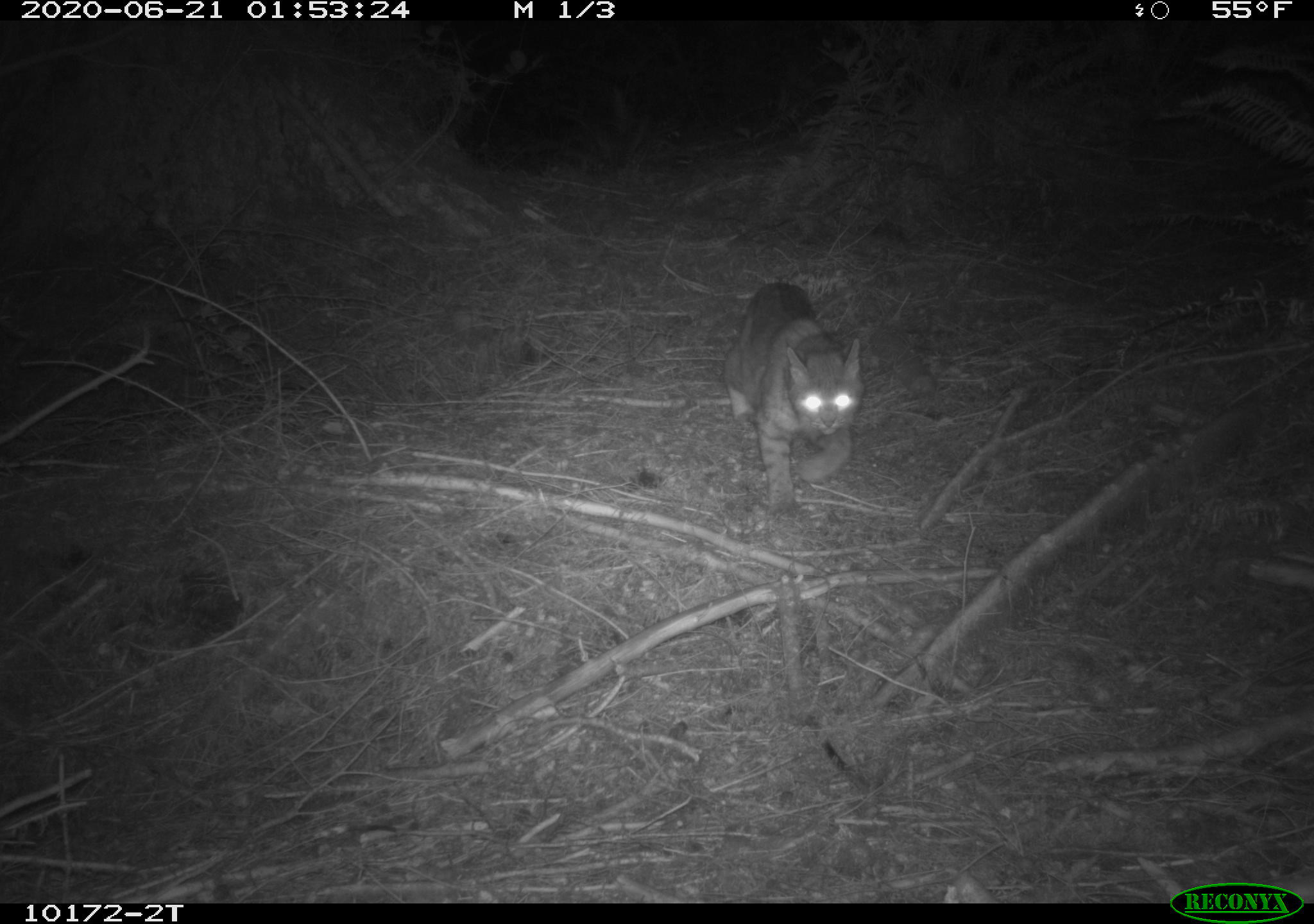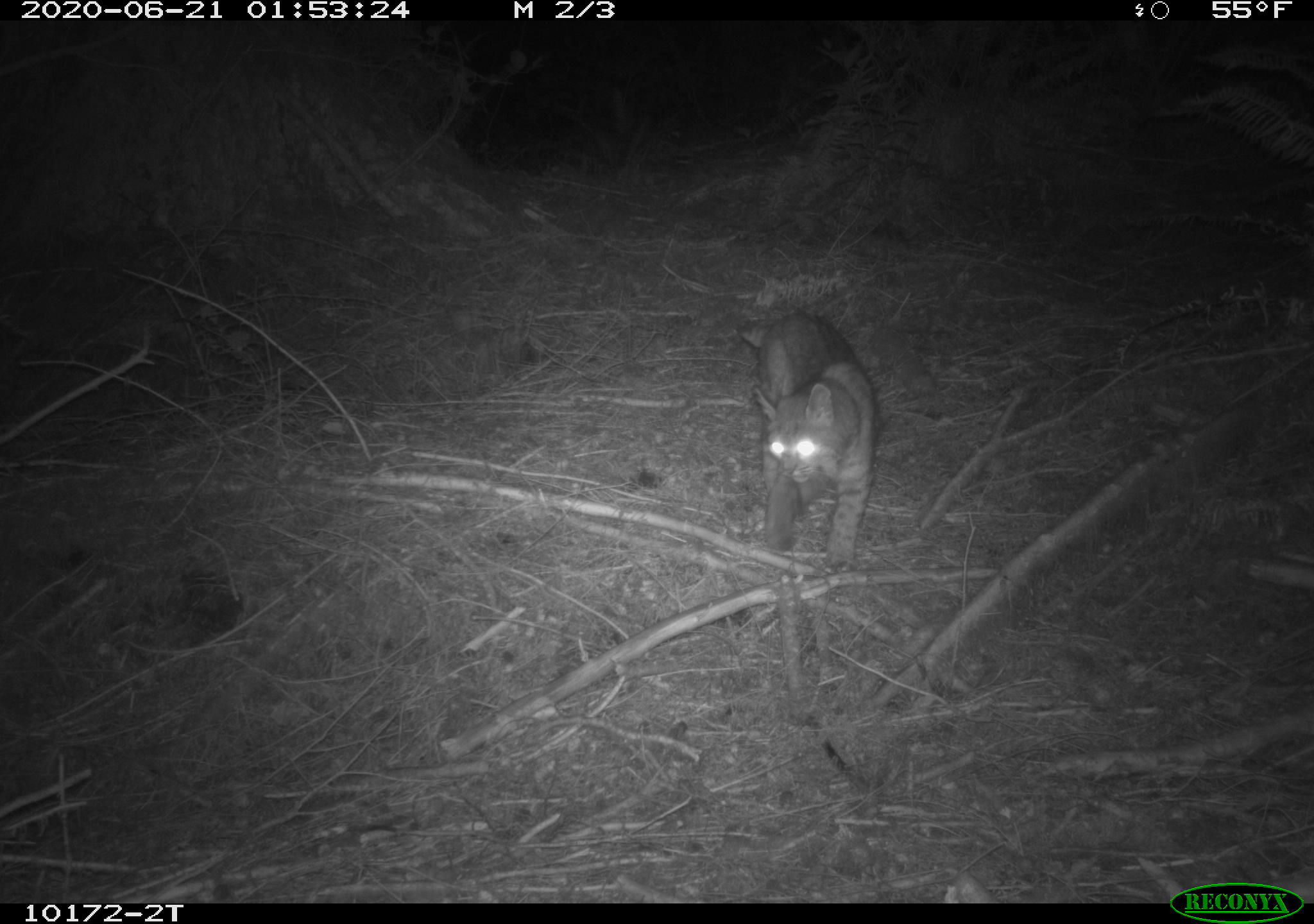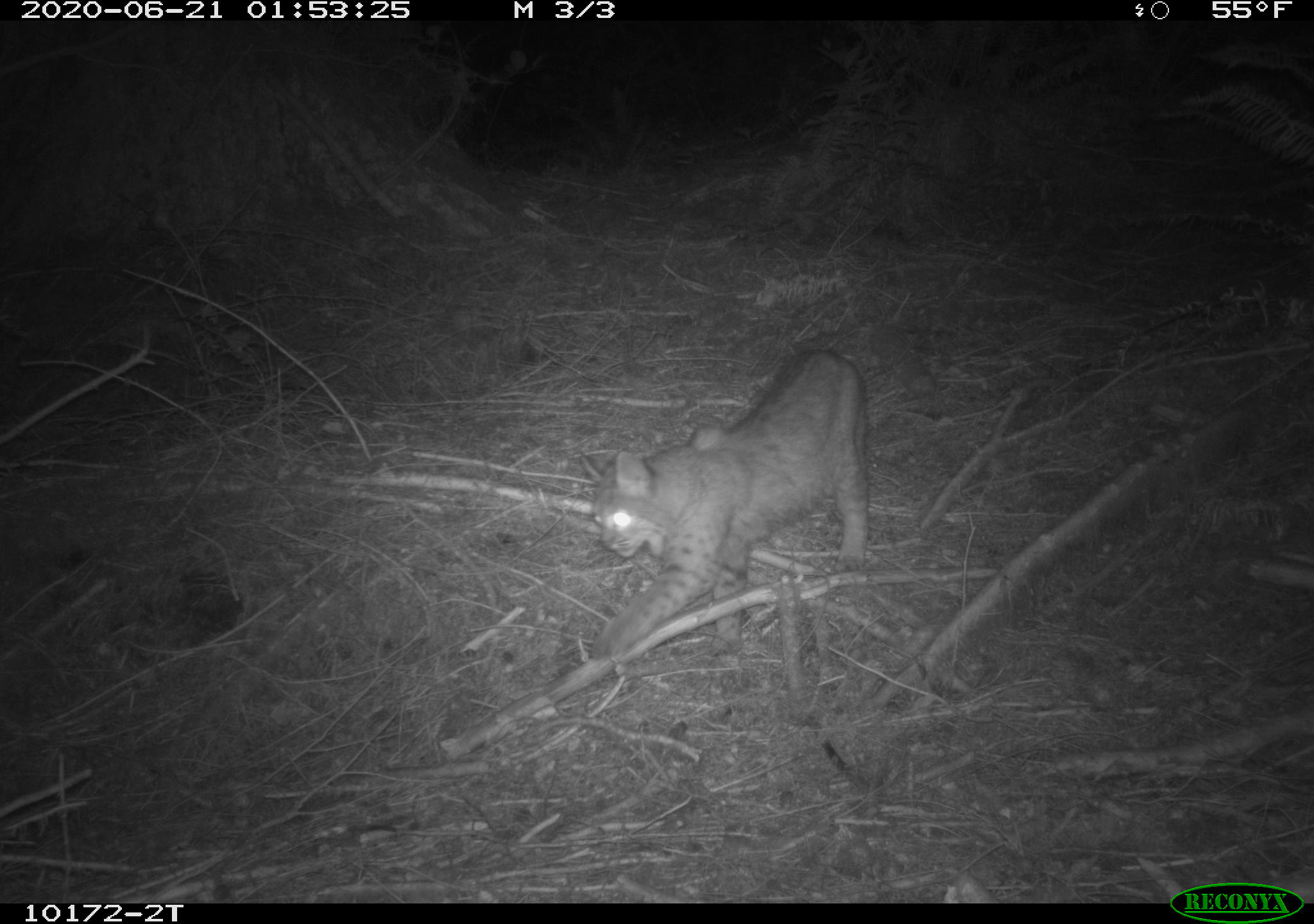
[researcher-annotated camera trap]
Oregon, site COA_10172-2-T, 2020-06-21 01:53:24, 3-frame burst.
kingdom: Animalia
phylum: Chordata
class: Mammalia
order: Carnivora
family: Felidae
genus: Lynx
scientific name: Lynx rufus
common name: bobcat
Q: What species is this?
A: Bobcat (Lynx rufus).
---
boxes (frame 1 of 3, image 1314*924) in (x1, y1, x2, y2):
bobcat: (714, 269, 874, 532)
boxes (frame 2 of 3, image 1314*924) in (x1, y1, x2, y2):
bobcat: (729, 295, 889, 582)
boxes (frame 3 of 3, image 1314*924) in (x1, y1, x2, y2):
bobcat: (573, 335, 879, 682)